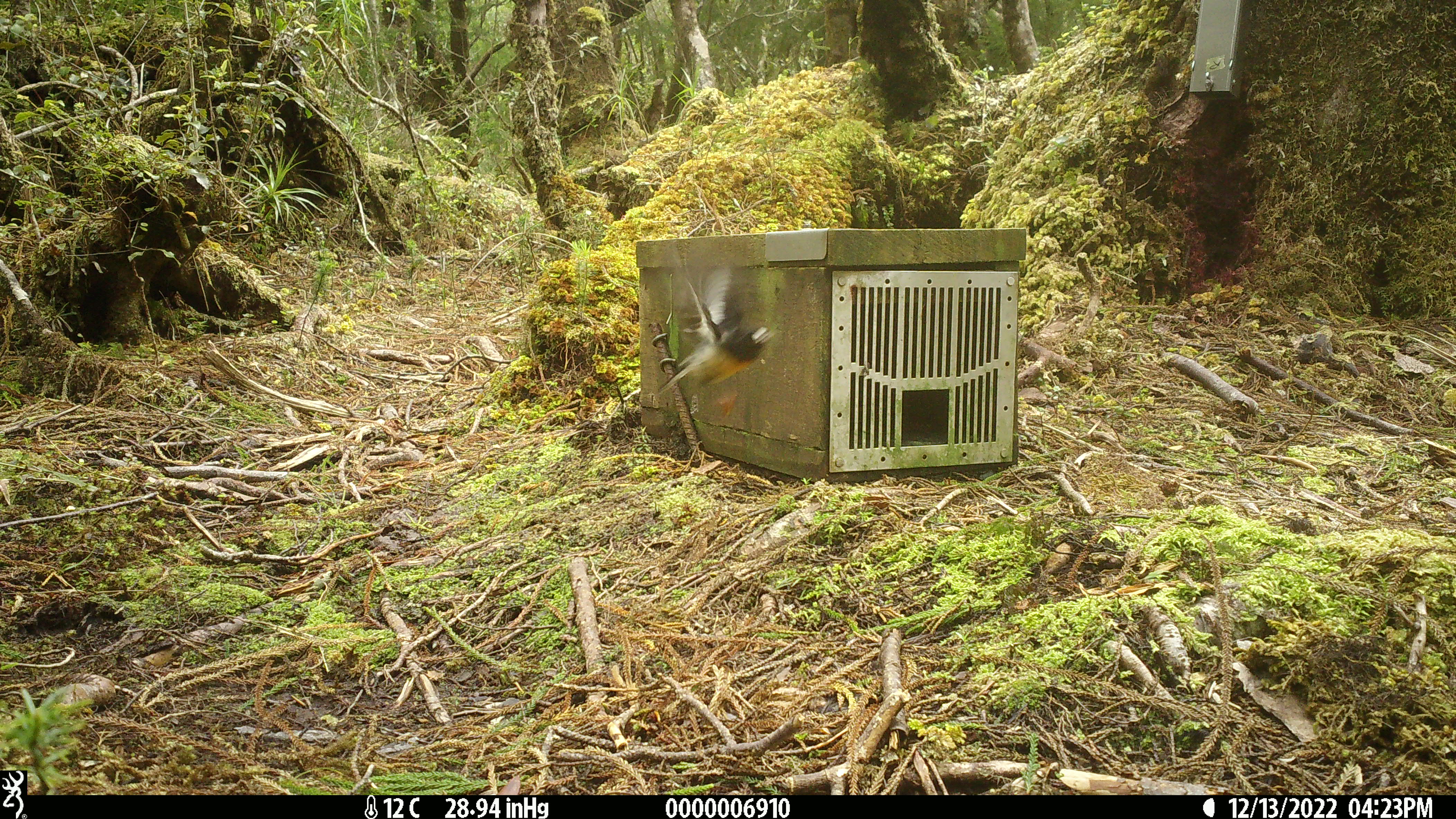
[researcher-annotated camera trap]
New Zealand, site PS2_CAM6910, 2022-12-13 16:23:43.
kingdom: Animalia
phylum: Chordata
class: Aves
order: Passeriformes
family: Petroicidae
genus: Petroica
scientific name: Petroica macrocephala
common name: tomtit